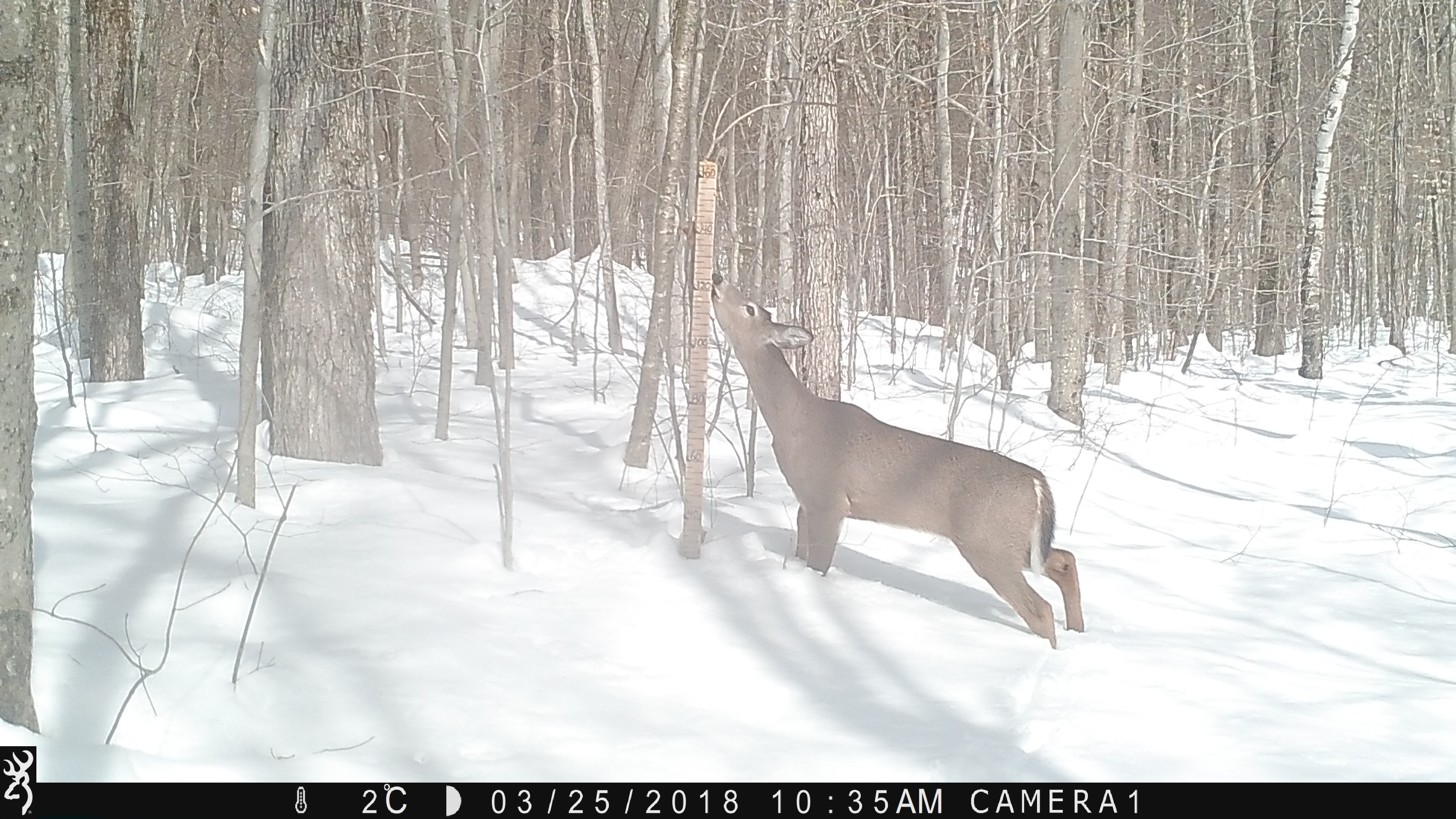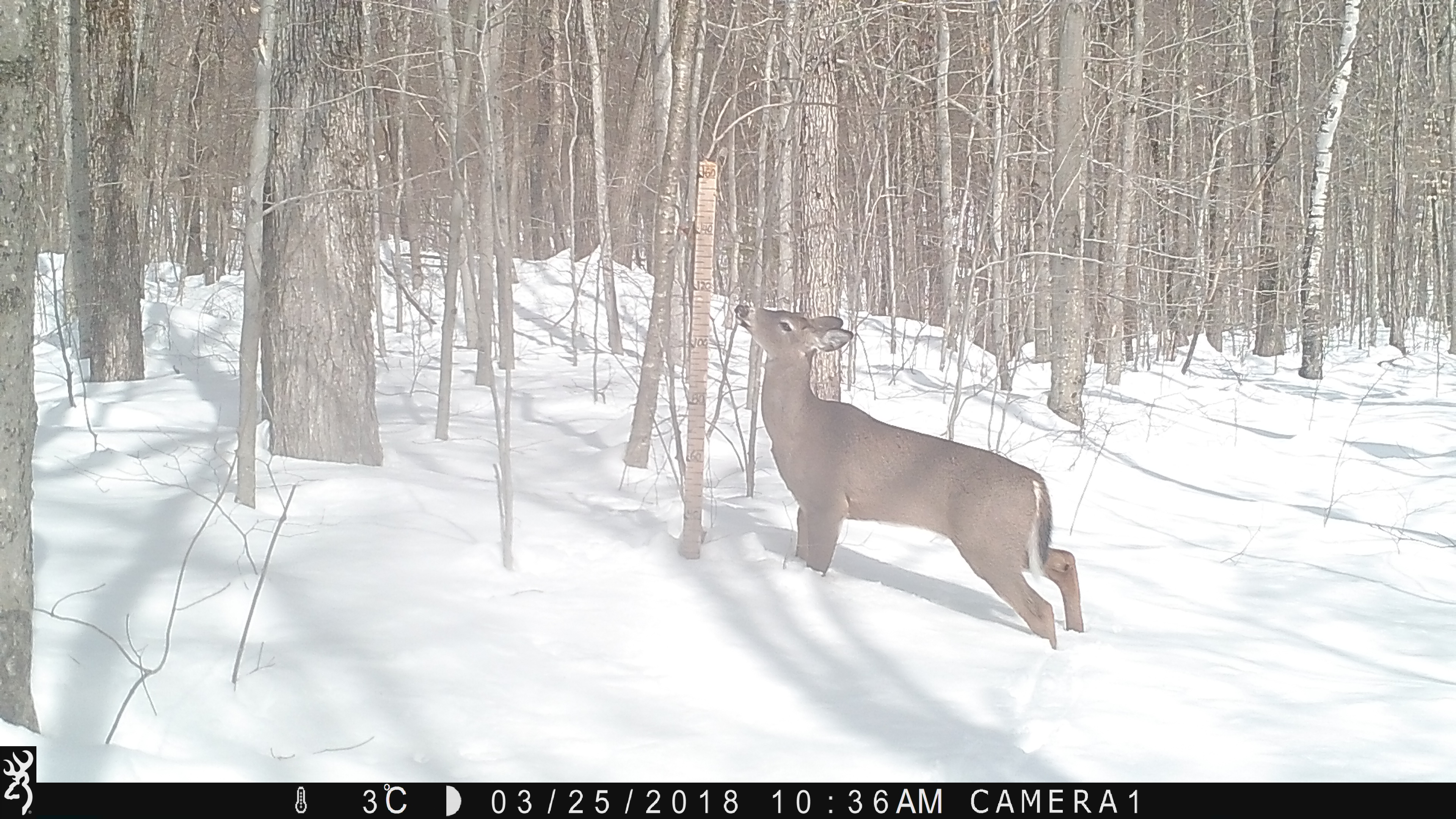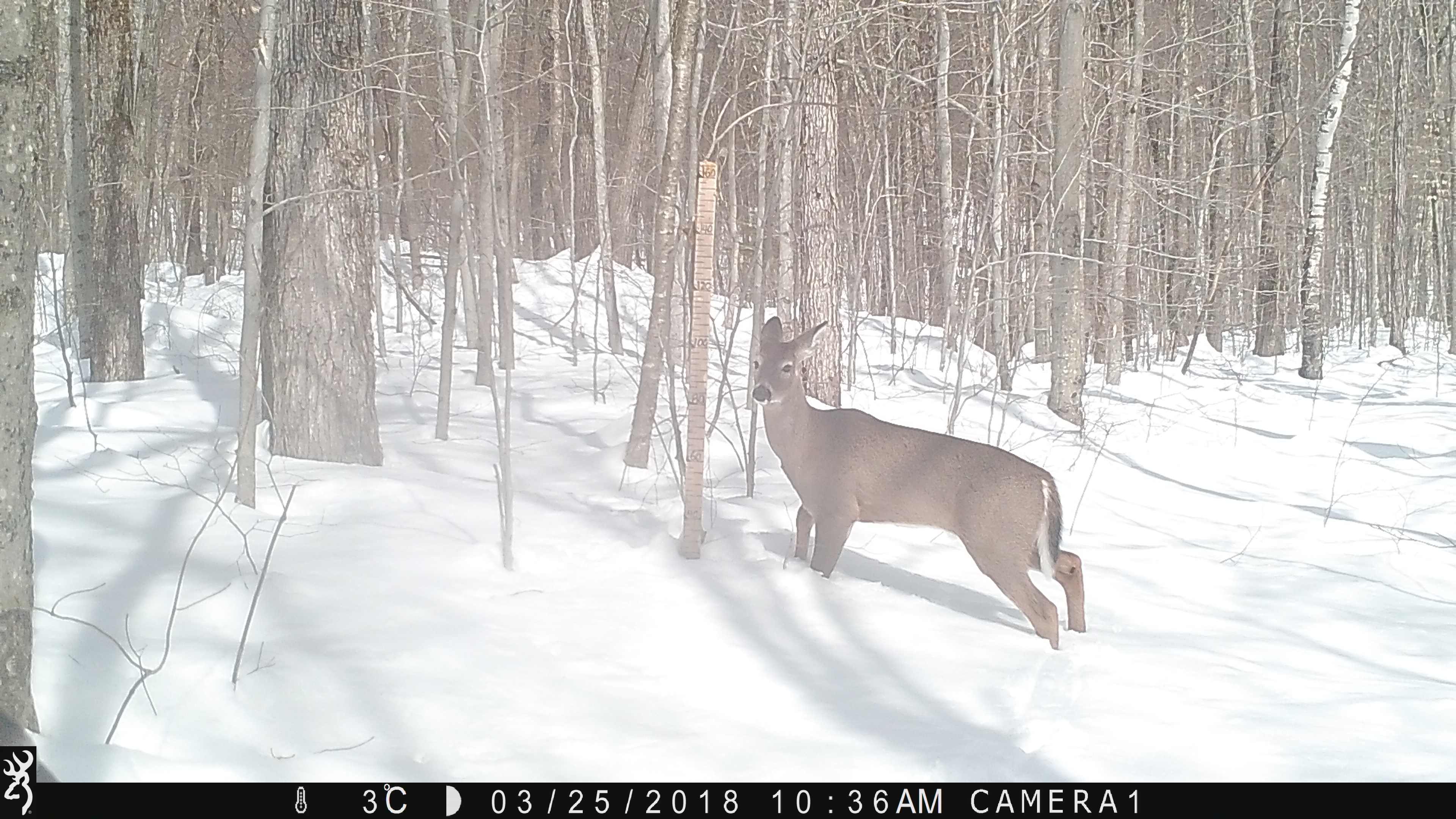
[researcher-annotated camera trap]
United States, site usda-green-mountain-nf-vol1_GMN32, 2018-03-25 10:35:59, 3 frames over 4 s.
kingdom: Animalia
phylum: Chordata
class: Mammalia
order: Artiodactyla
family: Cervidae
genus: Odocoileus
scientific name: Odocoileus virginianus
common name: white-tailed deer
White-tailed deer (Odocoileus virginianus).